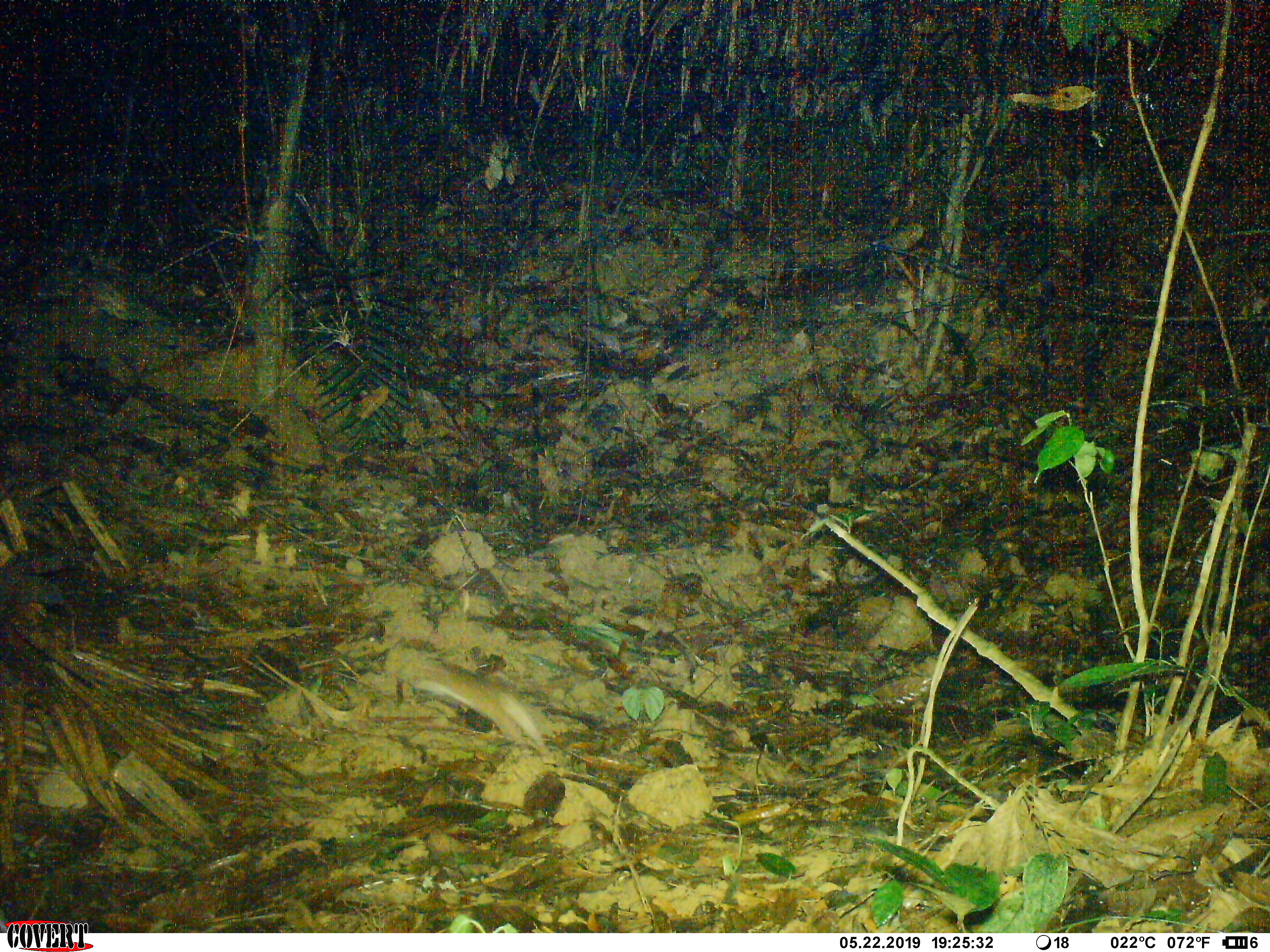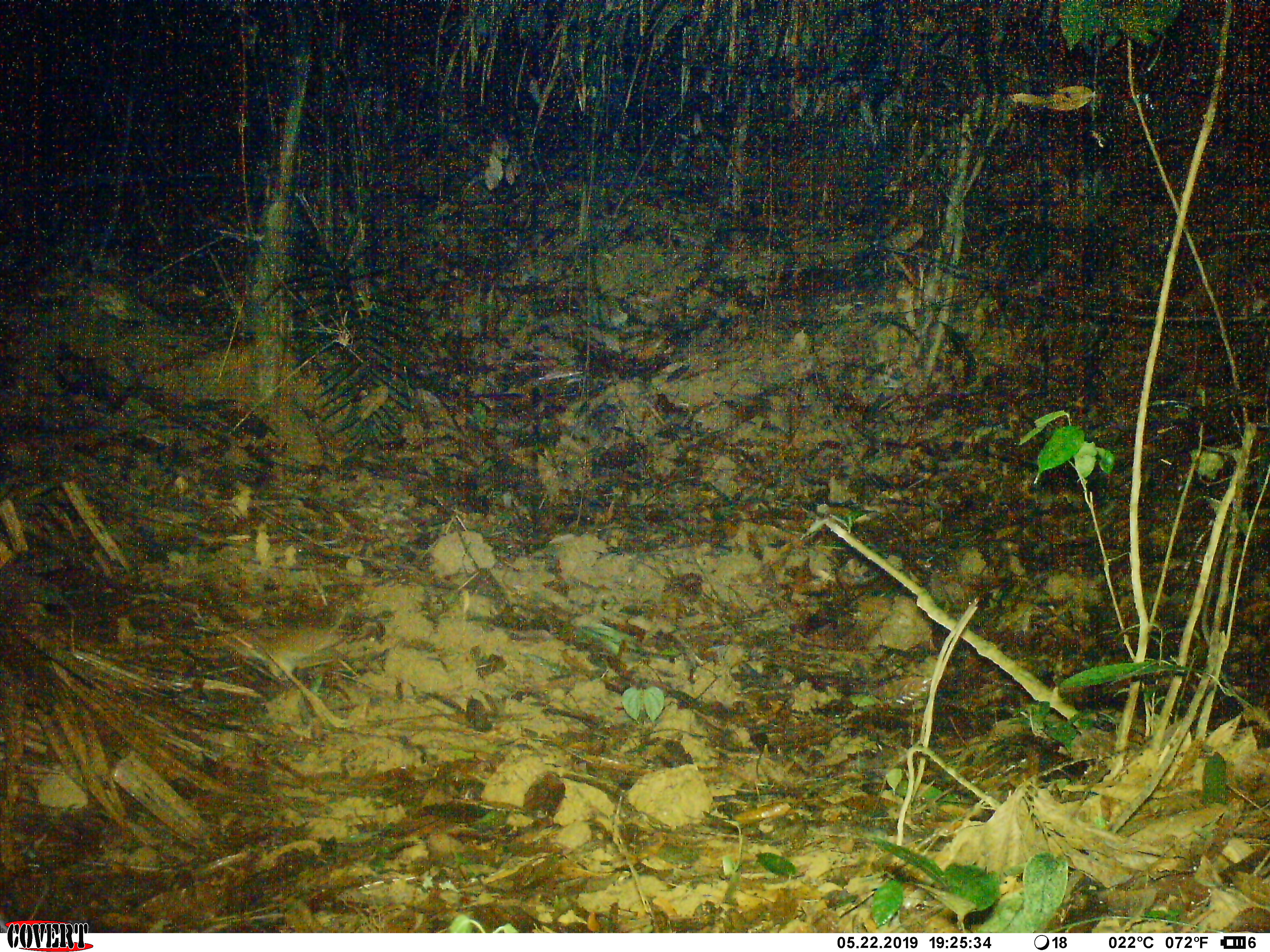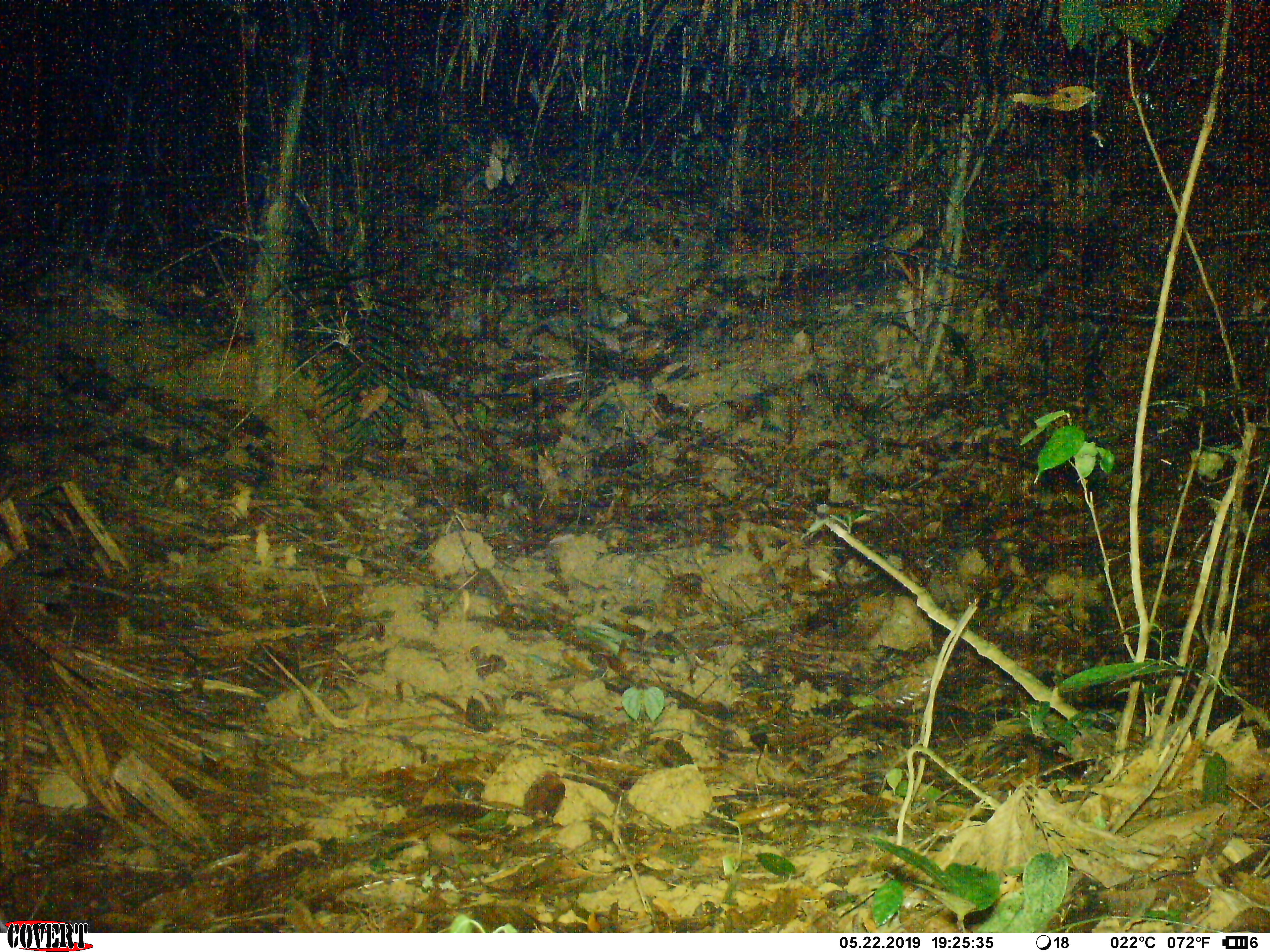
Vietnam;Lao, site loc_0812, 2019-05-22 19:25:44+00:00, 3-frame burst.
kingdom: Animalia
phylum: Chordata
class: Mammalia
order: Rodentia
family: Muridae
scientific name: Muridae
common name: old-world mice and rats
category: unidentified murid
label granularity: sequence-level